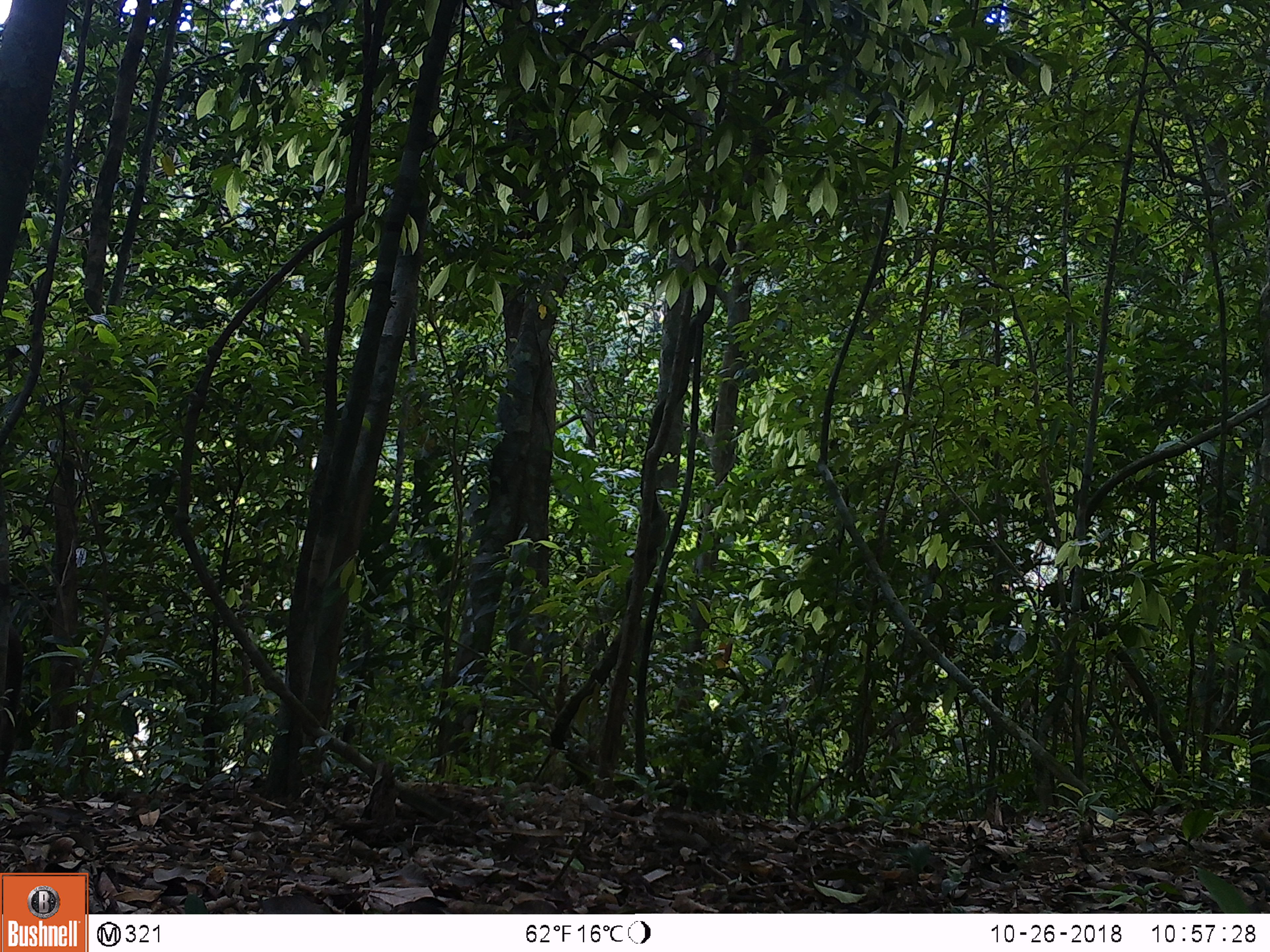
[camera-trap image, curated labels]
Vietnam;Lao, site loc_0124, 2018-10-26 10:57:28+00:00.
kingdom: Animalia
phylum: Chordata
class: Mammalia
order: Primates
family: Cercopithecidae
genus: Macaca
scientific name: Macaca arctoides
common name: stump-tailed macaque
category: stump tailed macaque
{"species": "stump tailed macaque (stump-tailed macaque) (Macaca arctoides)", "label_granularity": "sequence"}